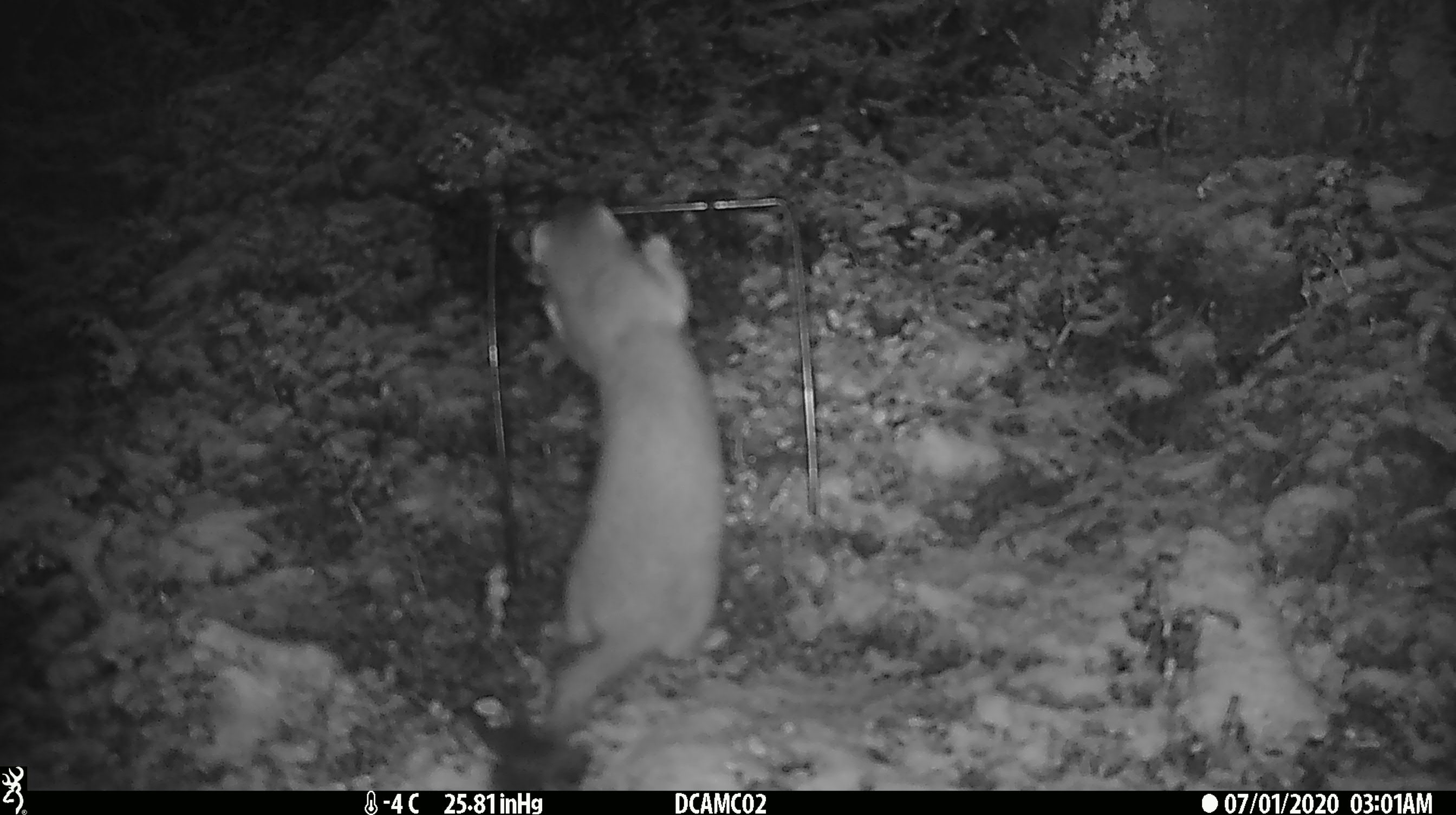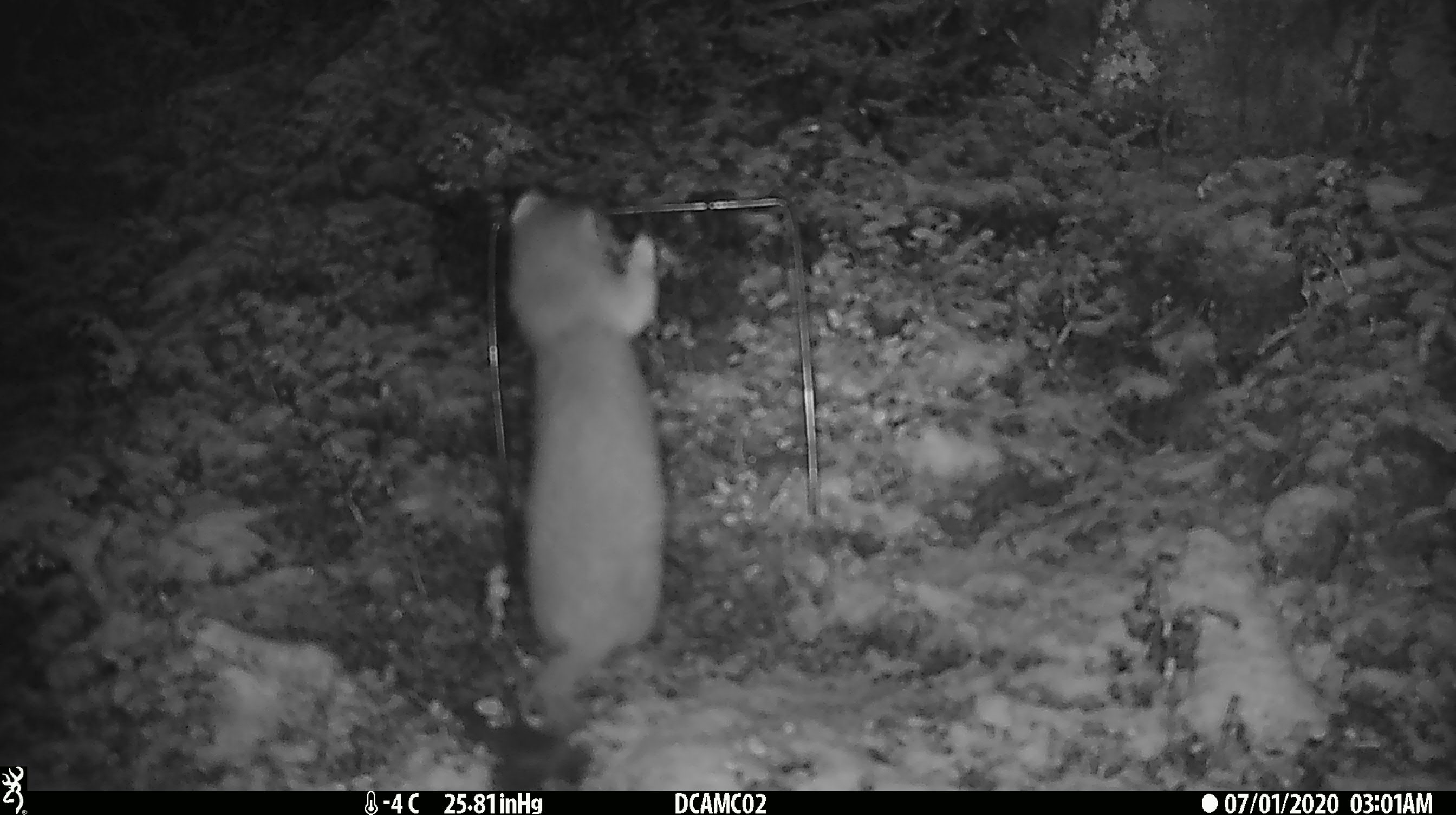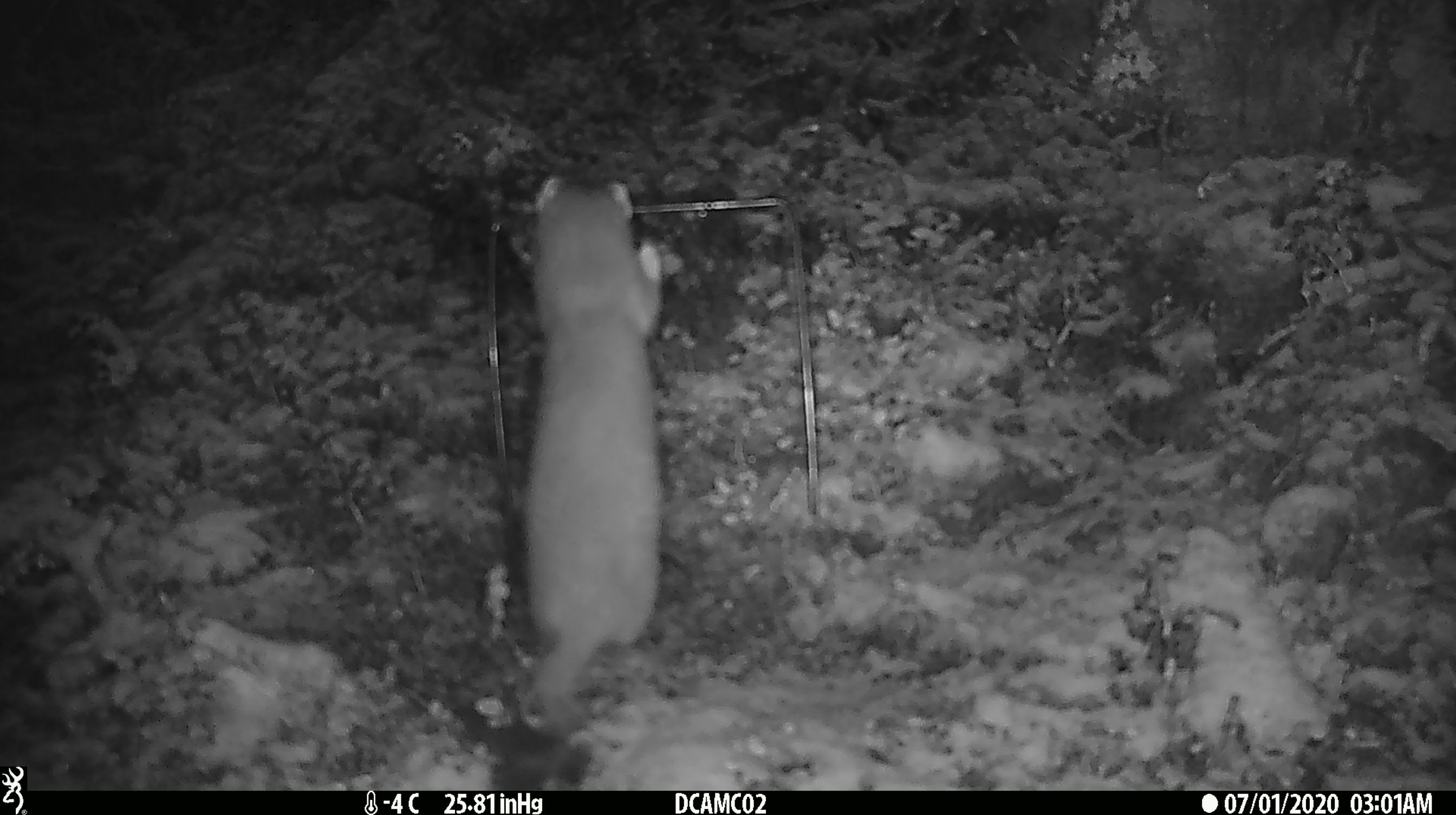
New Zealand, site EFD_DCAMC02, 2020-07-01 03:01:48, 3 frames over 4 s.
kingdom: Animalia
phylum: Chordata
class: Mammalia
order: Carnivora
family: Mustelidae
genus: Mustela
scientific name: Mustela erminea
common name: stoat